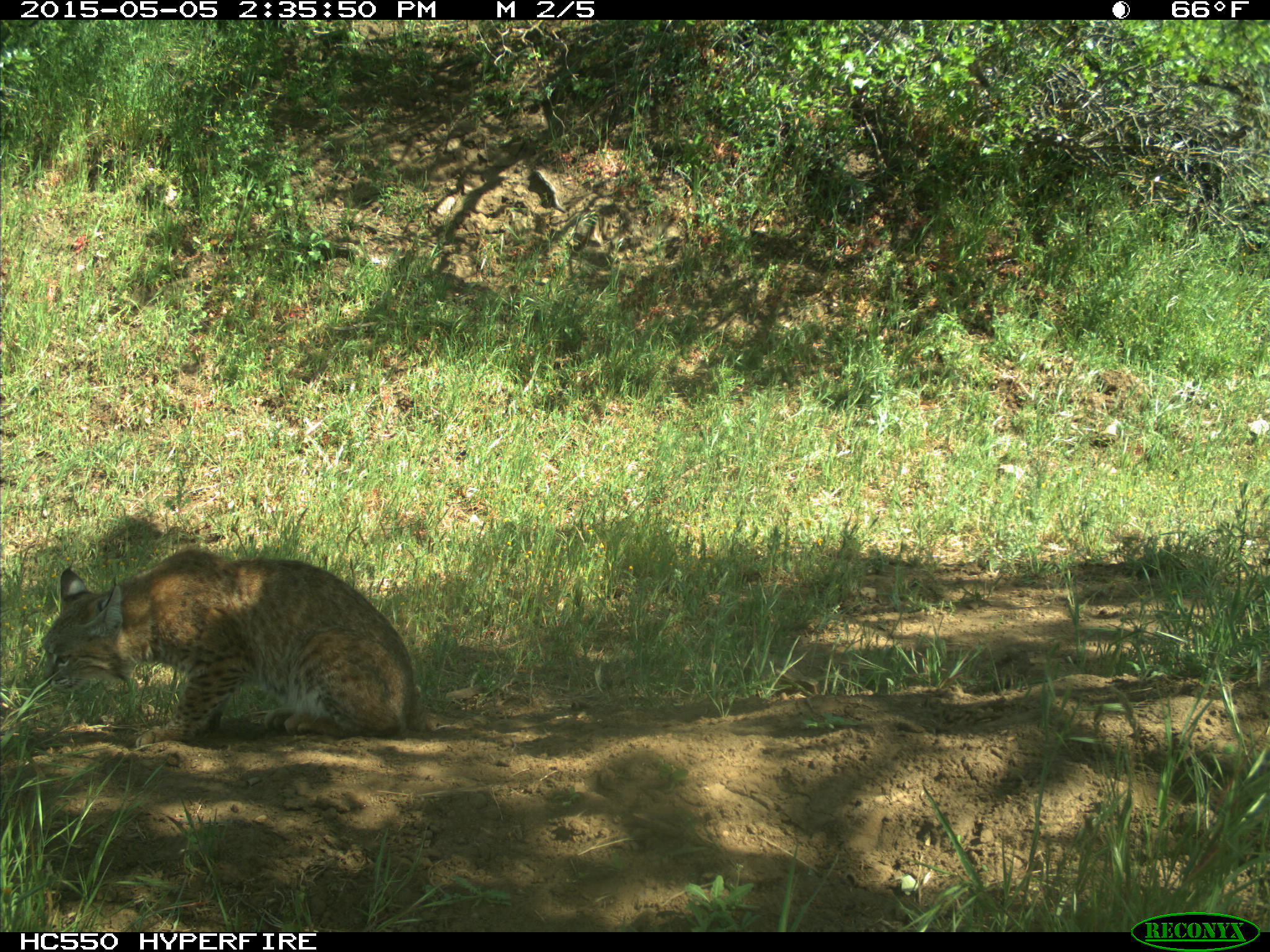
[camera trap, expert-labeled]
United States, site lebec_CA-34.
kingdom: Animalia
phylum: Chordata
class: Mammalia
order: Carnivora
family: Felidae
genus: Lynx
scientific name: Lynx rufus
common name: bobcat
Lynx rufus (bobcat).